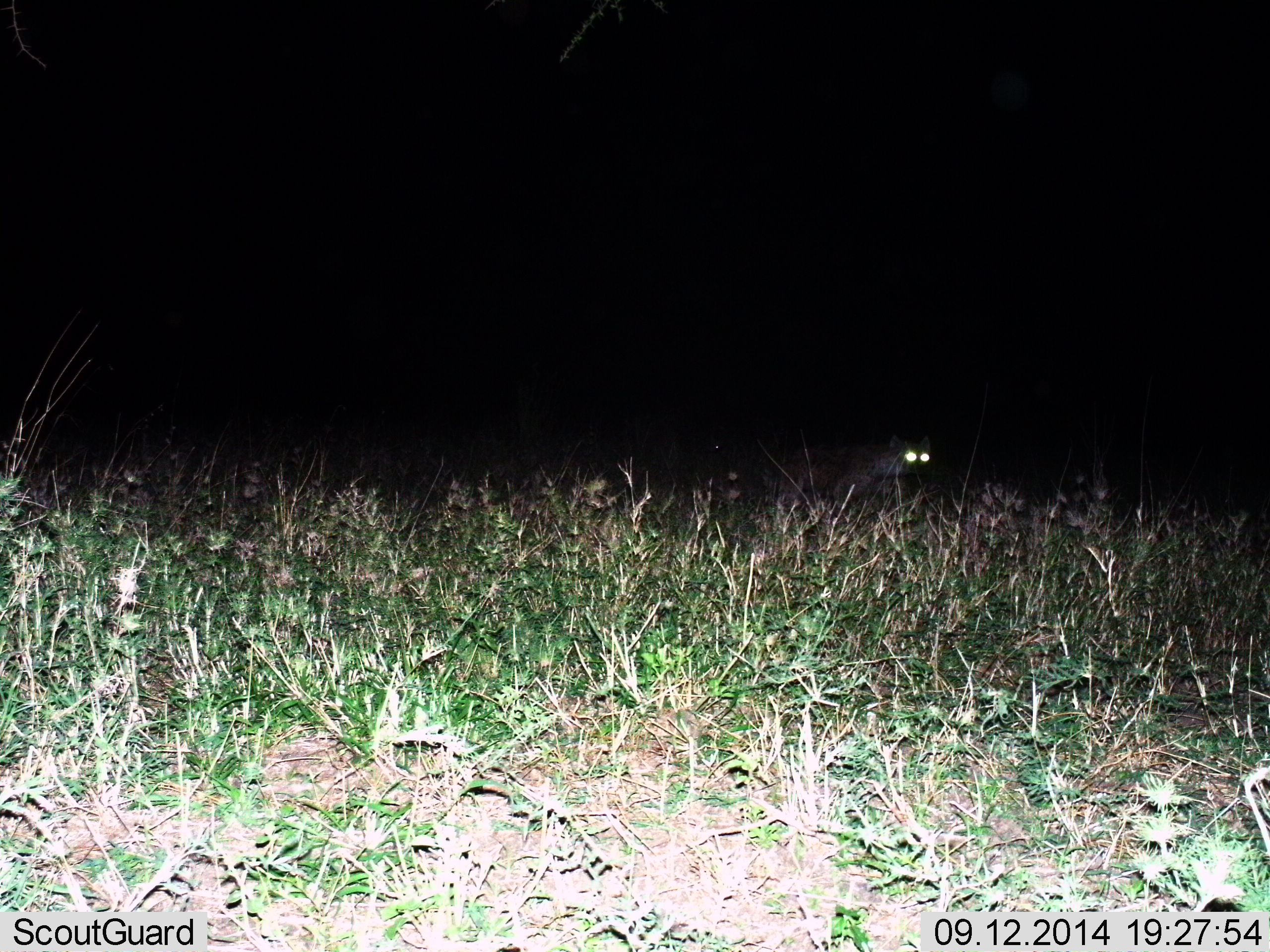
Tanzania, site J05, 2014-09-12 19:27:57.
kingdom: Animalia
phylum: Chordata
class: Mammalia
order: Carnivora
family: Hyaenidae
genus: Crocuta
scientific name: Crocuta crocuta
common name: spotted hyena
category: hyenaspotted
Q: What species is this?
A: Hyenaspotted (spotted hyena) (Crocuta crocuta).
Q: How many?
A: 1.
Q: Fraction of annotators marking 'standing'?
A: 30%.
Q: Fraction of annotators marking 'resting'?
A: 0%.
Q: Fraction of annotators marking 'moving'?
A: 80%.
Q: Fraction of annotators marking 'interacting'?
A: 0%.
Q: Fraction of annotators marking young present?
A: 0%.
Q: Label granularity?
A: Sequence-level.